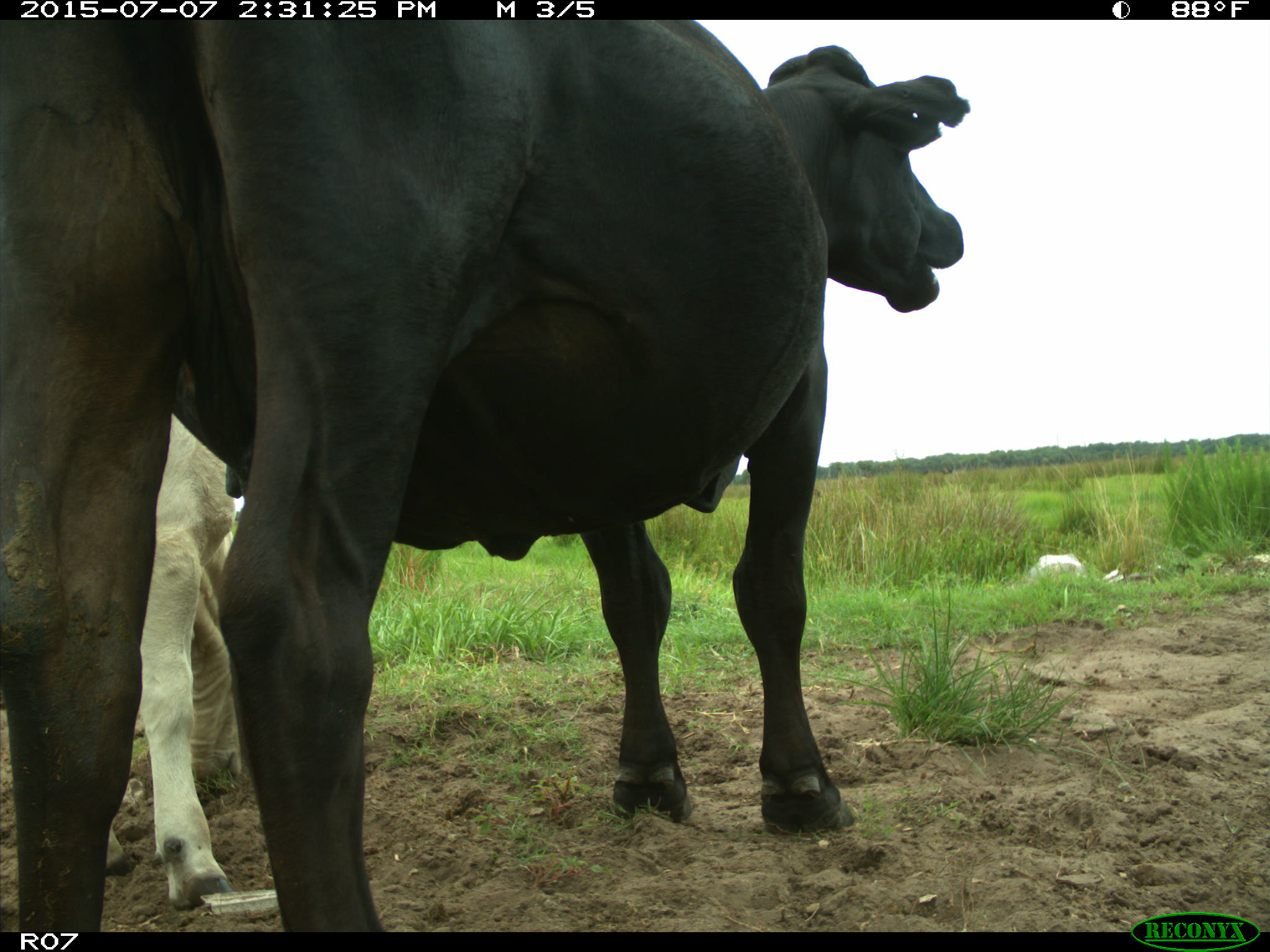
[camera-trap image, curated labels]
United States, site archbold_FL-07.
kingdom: Animalia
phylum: Chordata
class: Mammalia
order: Artiodactyla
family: Bovidae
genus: Bos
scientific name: Bos taurus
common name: domestic cow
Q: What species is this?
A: Bos taurus (domestic cow).